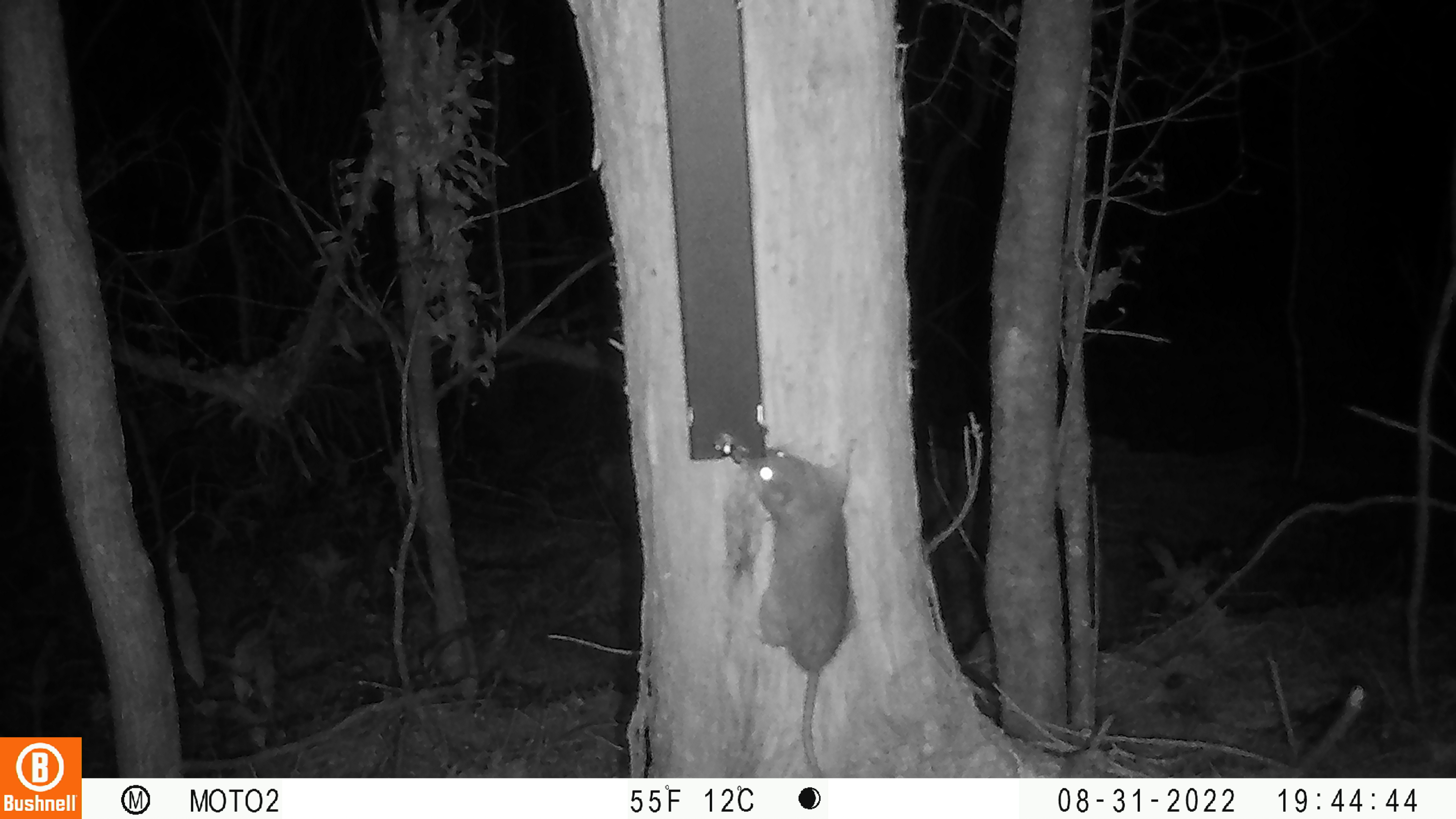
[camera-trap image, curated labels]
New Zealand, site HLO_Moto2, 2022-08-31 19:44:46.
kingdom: Animalia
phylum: Chordata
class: Mammalia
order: Rodentia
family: Muridae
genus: Rattus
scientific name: Rattus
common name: rat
Rat (Rattus).